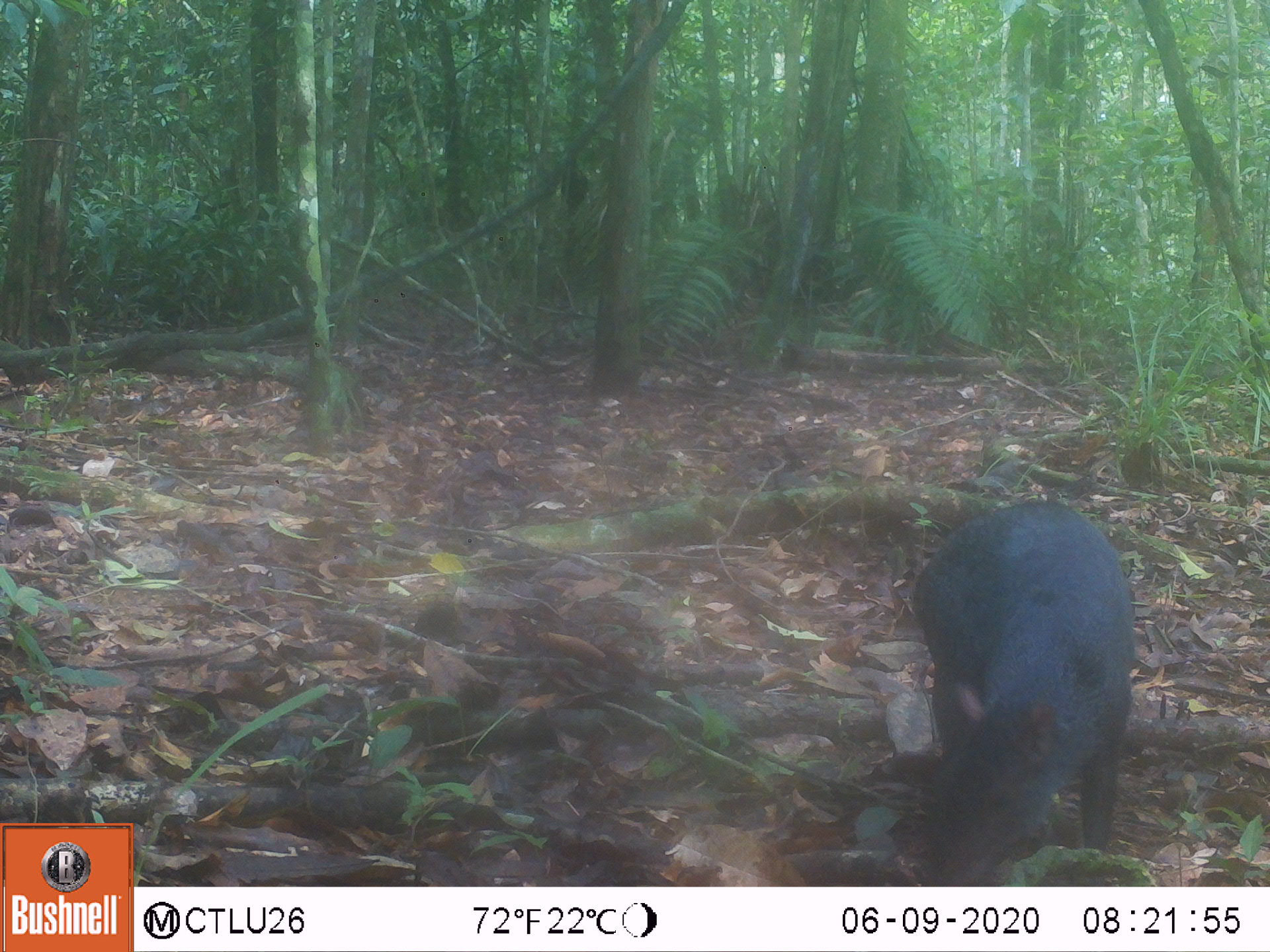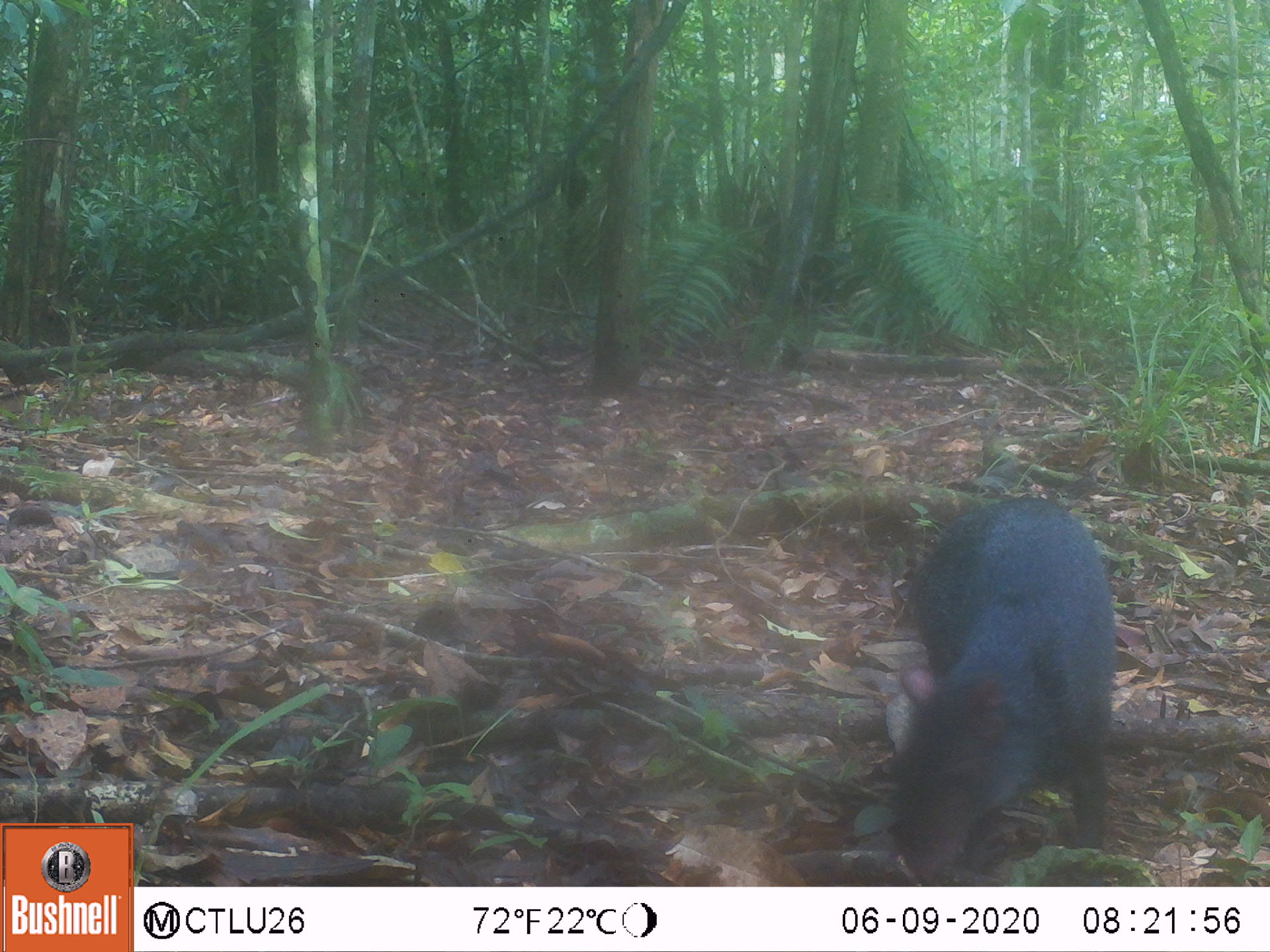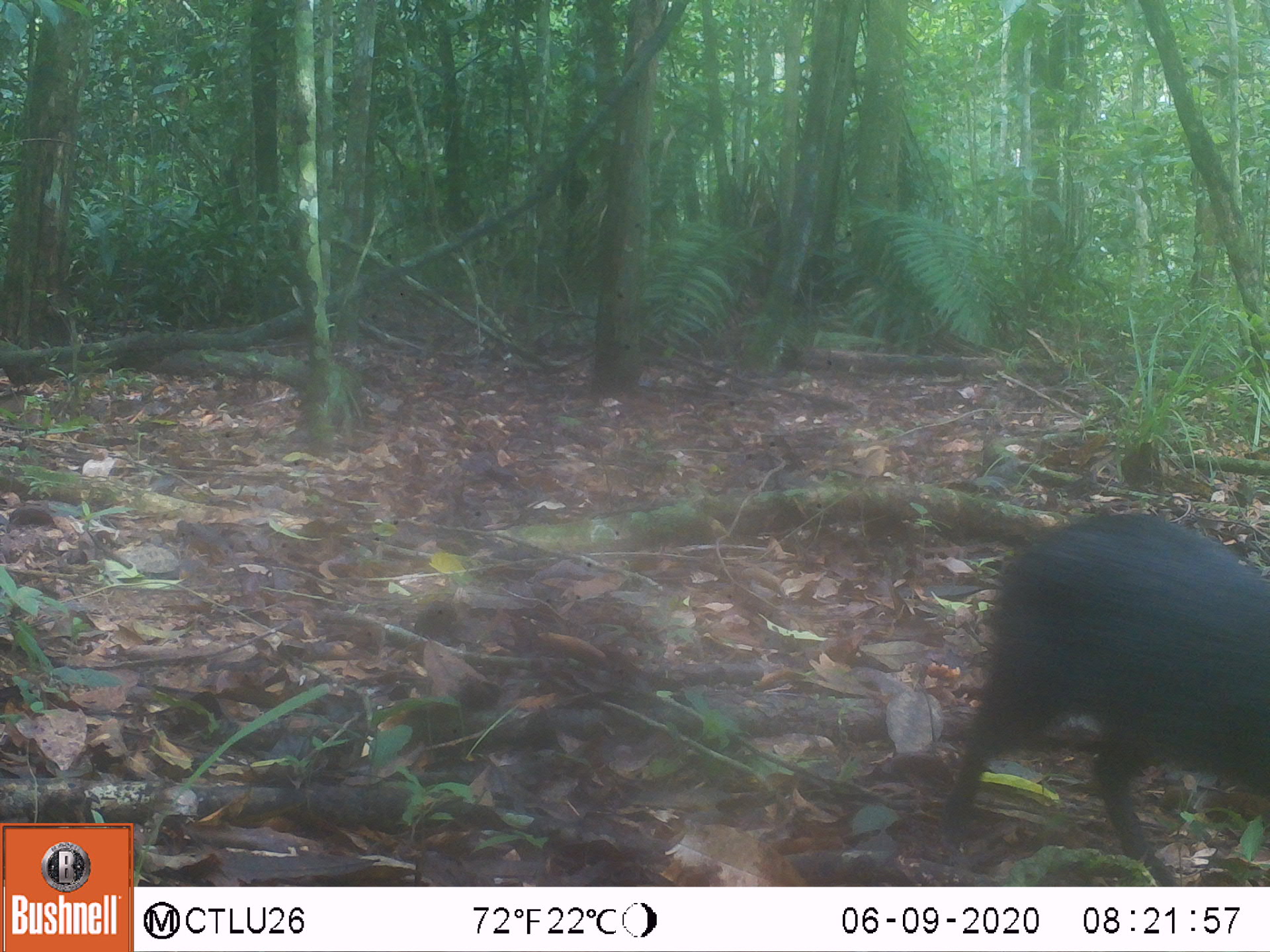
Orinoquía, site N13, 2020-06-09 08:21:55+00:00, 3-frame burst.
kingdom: Animalia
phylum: Chordata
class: Mammalia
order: Rodentia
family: Dasyproctidae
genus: Dasyprocta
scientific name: Dasyprocta fuliginosa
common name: black agouti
Black agouti (Dasyprocta fuliginosa).